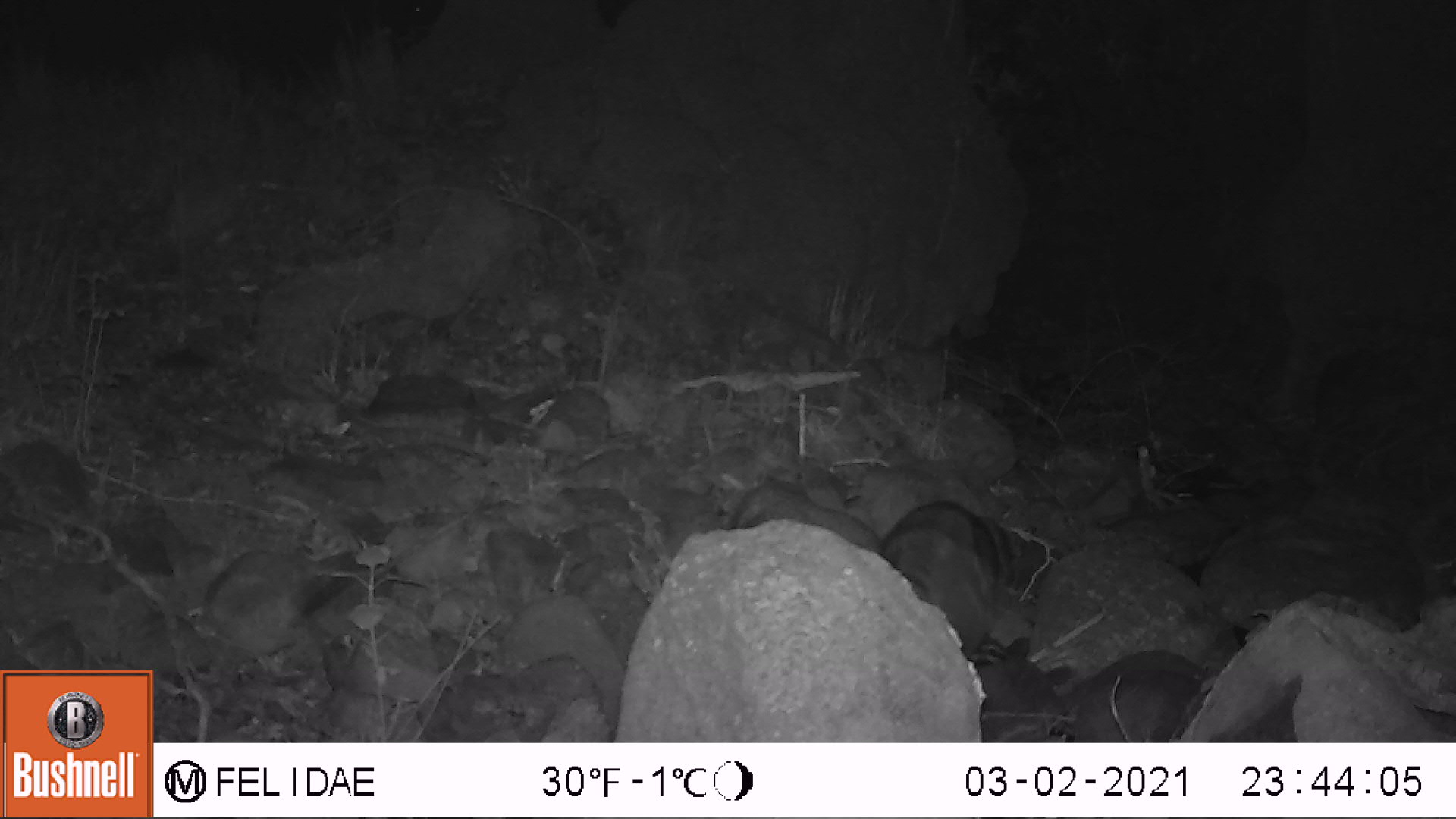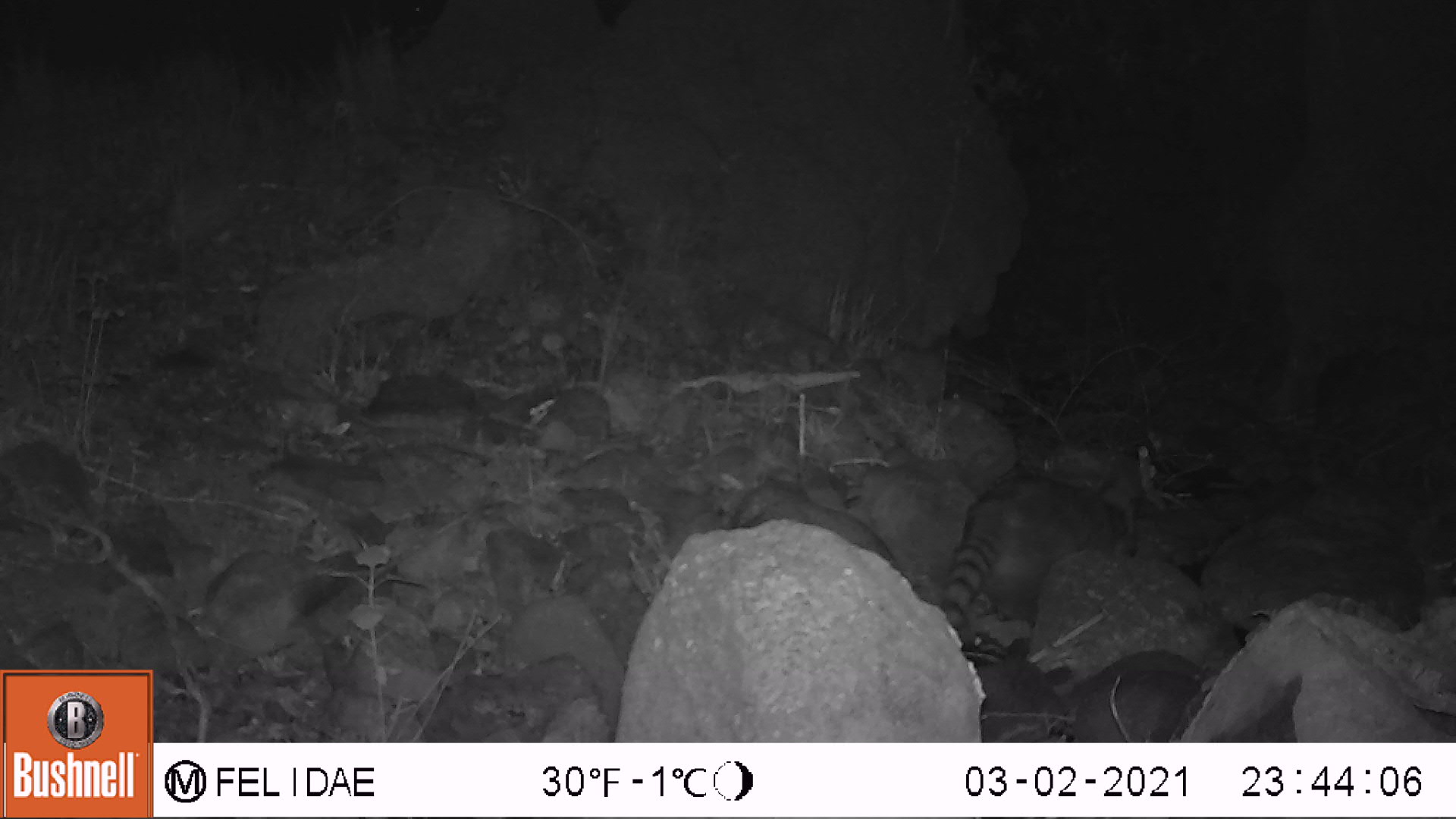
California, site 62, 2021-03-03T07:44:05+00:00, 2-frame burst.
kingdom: Animalia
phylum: Chordata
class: Mammalia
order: Carnivora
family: Procyonidae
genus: Procyon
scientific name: Procyon lotor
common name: raccoon